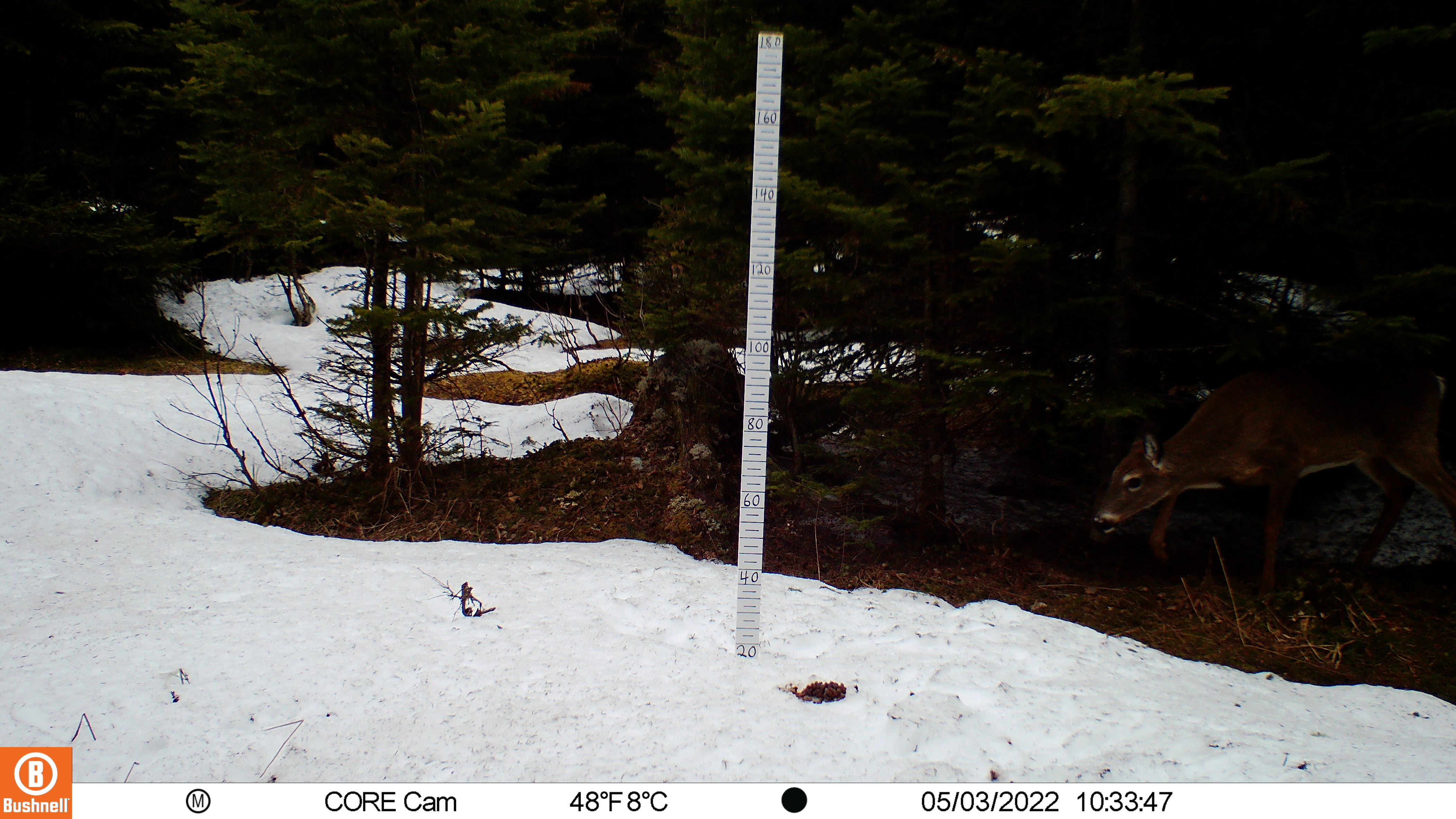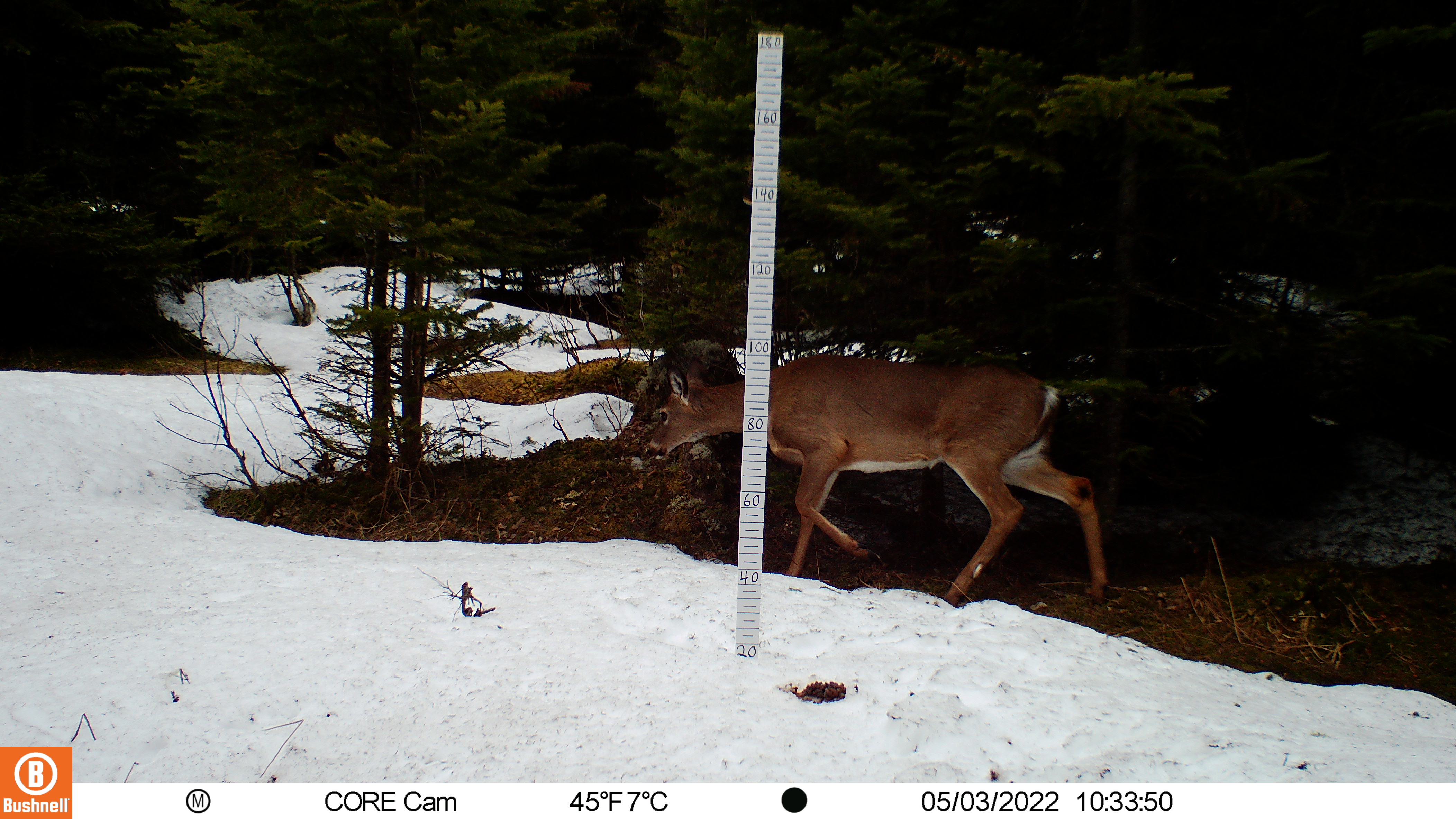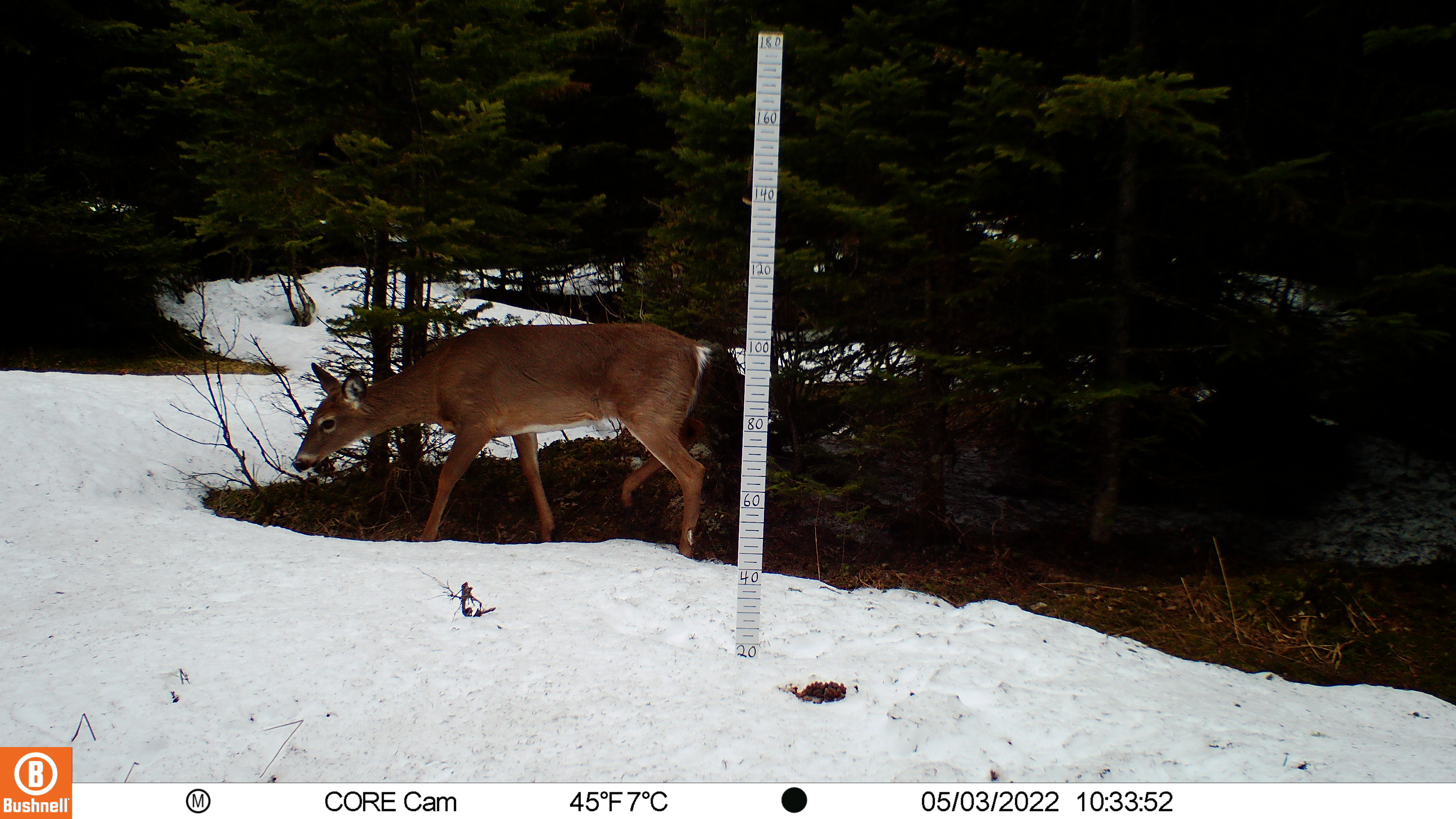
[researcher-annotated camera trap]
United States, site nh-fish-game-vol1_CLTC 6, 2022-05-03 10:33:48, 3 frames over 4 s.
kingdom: Animalia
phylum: Chordata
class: Mammalia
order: Artiodactyla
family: Cervidae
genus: Odocoileus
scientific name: Odocoileus virginianus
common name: white-tailed deer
White-tailed deer (Odocoileus virginianus).